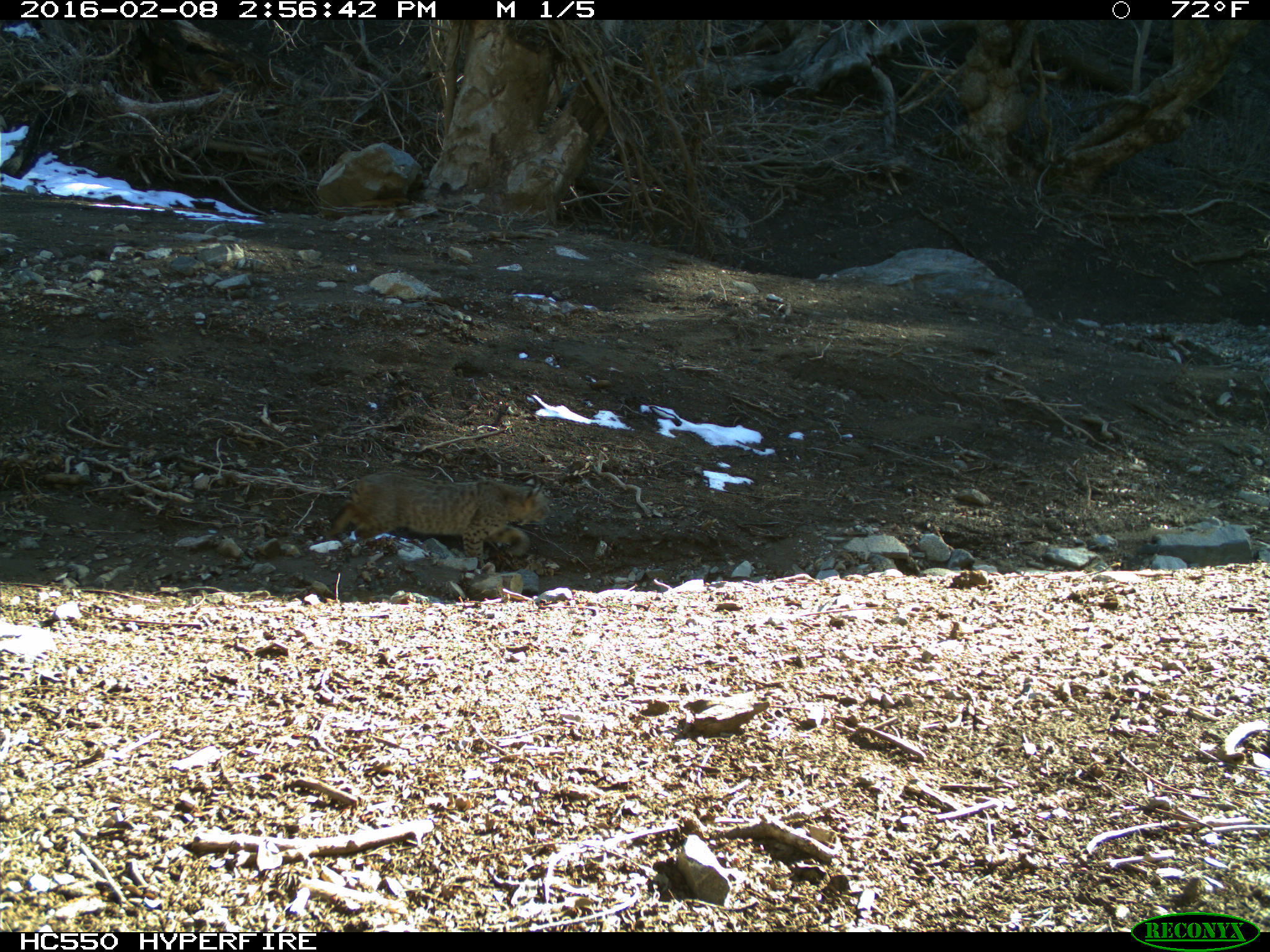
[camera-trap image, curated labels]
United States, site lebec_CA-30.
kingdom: Animalia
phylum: Chordata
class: Mammalia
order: Carnivora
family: Felidae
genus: Lynx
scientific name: Lynx rufus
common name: bobcat